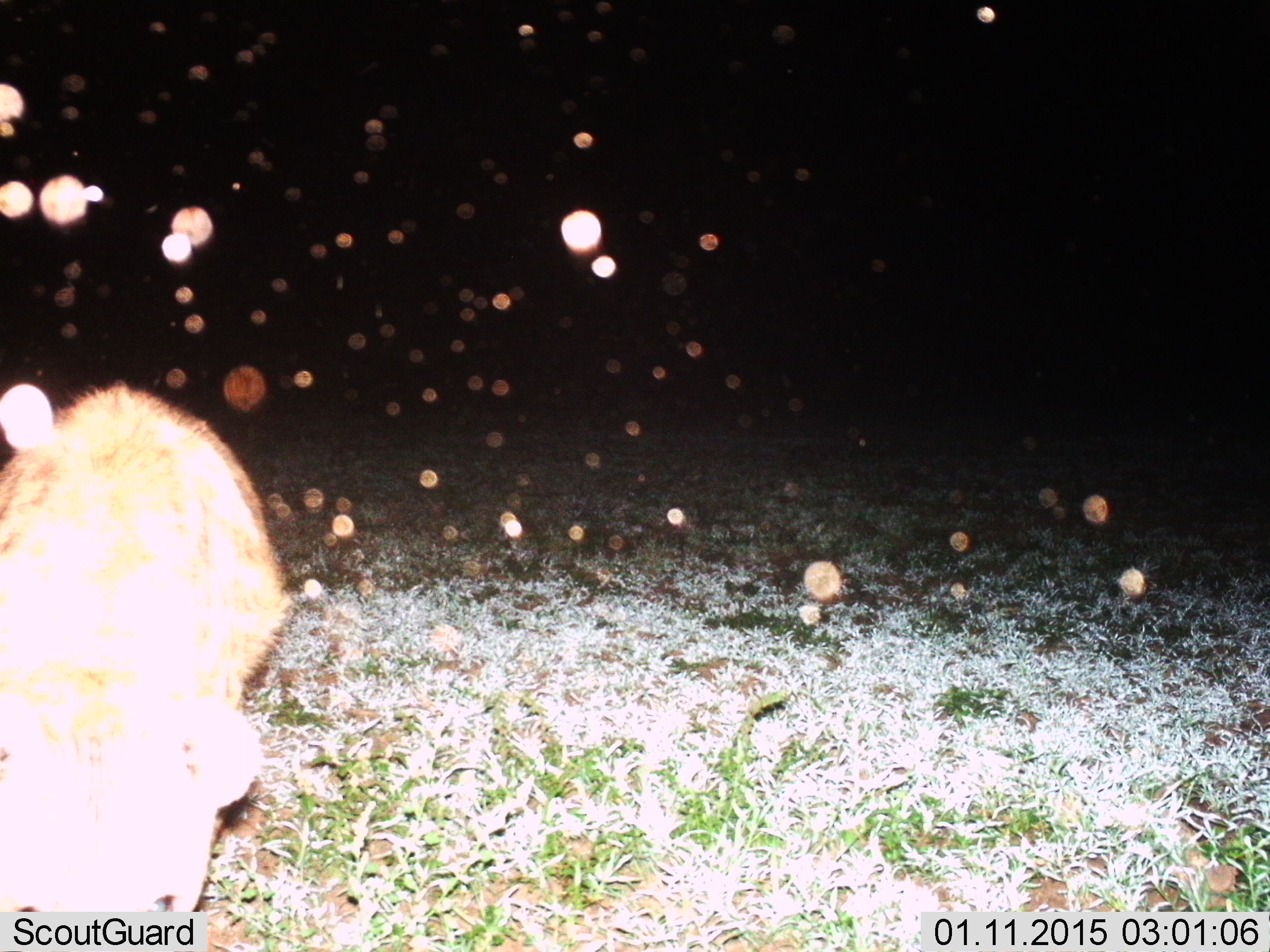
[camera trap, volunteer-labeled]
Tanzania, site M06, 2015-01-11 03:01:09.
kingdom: Animalia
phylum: Chordata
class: Mammalia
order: Carnivora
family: Hyaenidae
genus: Crocuta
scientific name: Crocuta crocuta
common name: spotted hyena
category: hyenaspotted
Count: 1.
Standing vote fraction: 90%.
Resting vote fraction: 0%.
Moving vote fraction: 10%.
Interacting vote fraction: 0%.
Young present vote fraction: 0%.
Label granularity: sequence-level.